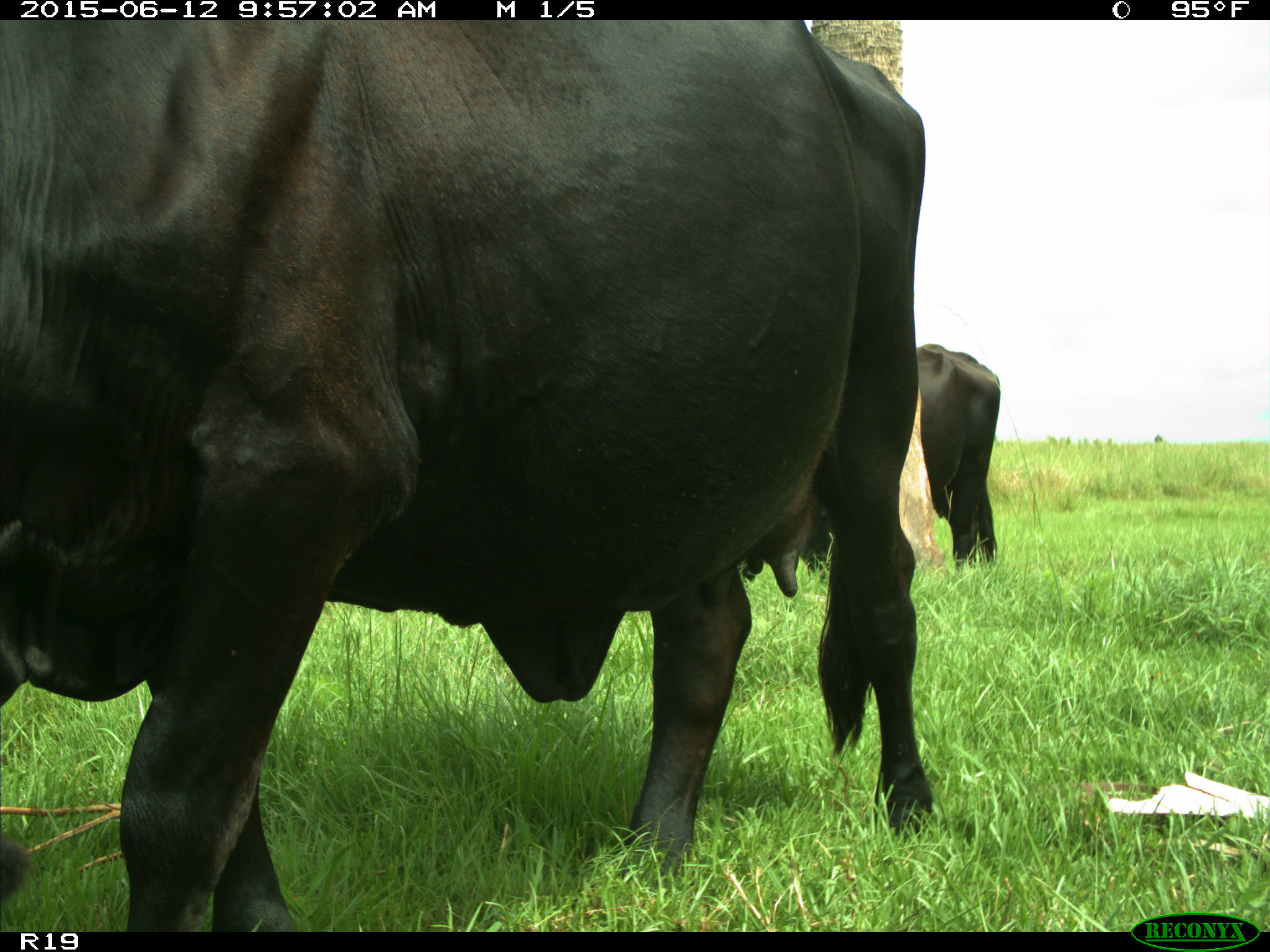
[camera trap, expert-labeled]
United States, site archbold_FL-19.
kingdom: Animalia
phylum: Chordata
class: Mammalia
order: Artiodactyla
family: Bovidae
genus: Bos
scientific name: Bos taurus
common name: domestic cow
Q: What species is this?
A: Bos taurus (domestic cow).